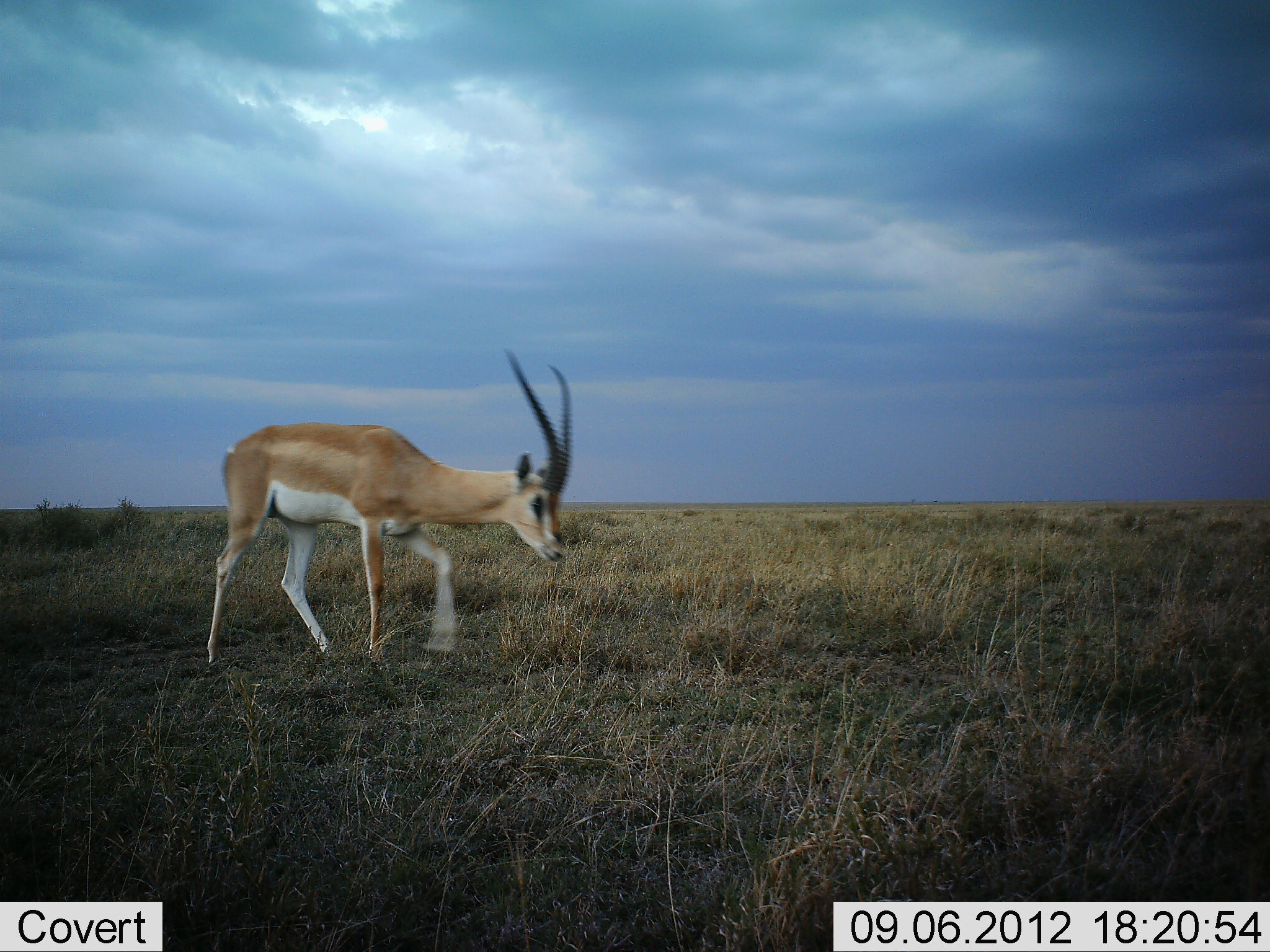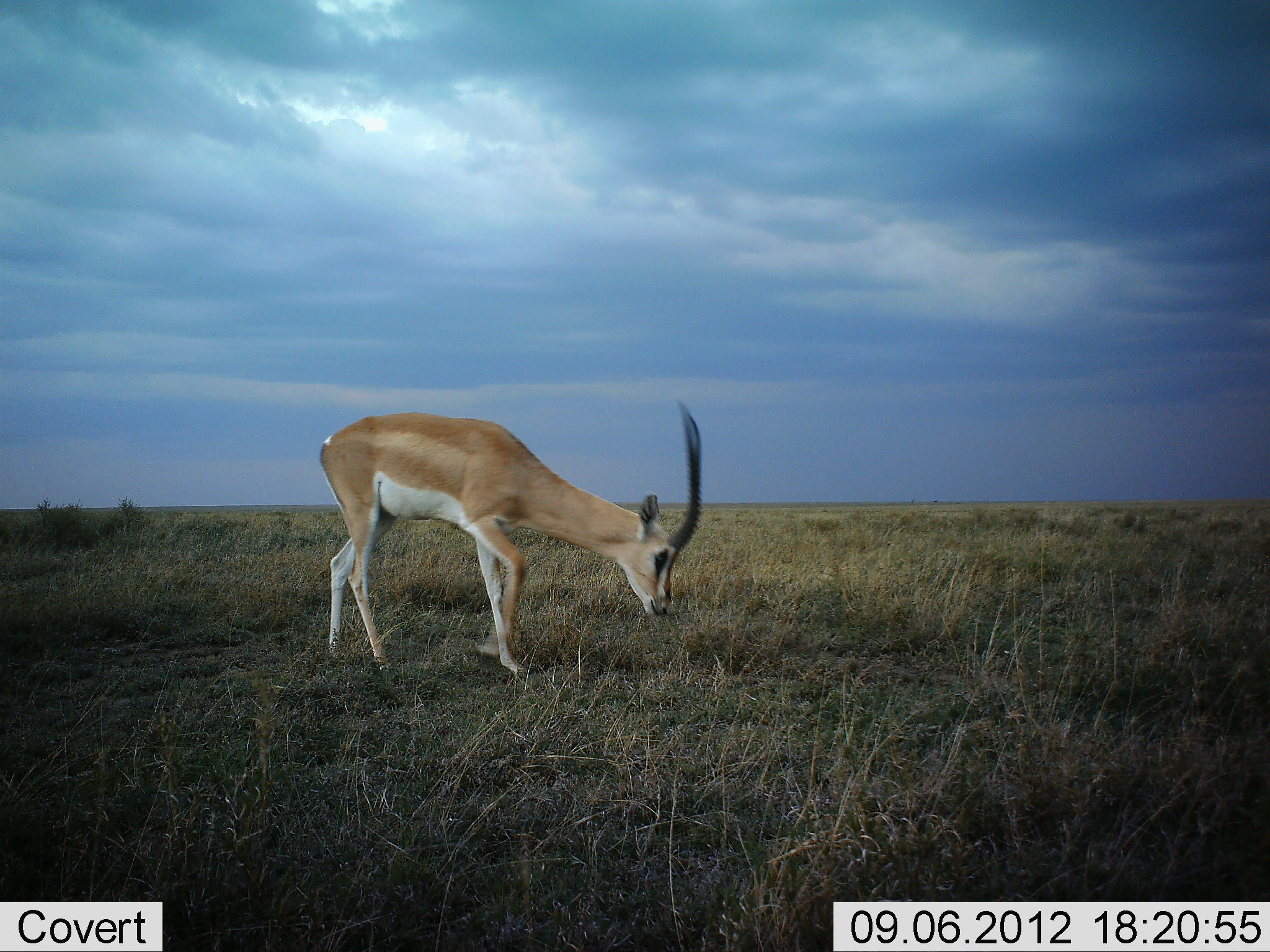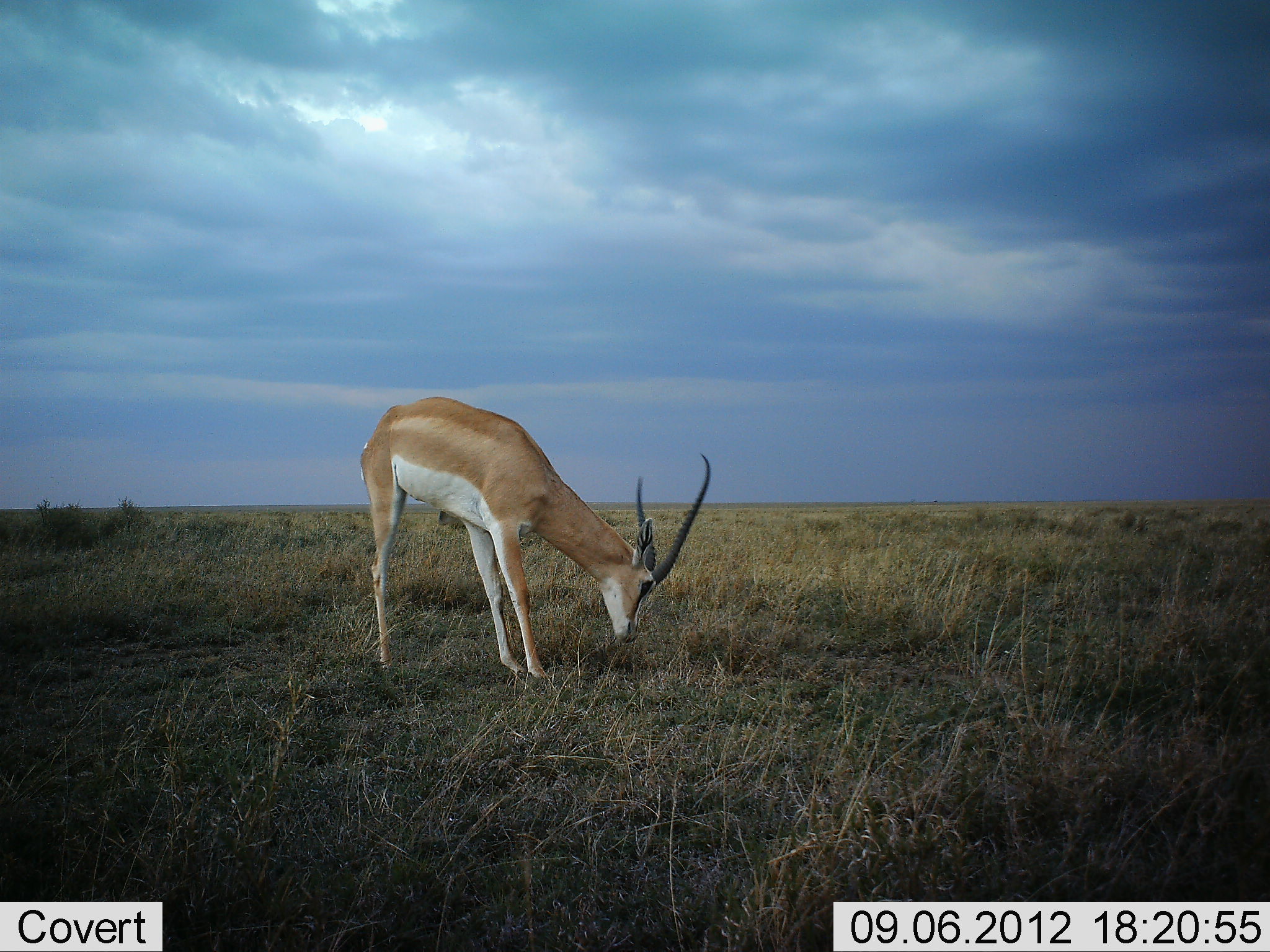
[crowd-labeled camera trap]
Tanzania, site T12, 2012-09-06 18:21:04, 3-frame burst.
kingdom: Animalia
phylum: Chordata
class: Mammalia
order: Artiodactyla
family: Bovidae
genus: Nanger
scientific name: Nanger granti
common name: grant's gazelle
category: gazellegrants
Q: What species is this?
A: Gazellegrants (grant's gazelle) (Nanger granti).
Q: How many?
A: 1.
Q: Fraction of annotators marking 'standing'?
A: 20%.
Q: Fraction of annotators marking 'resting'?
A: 0%.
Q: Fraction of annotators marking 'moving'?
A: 40%.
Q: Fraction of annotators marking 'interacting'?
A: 0%.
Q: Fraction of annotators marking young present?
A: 0%.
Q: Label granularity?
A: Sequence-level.